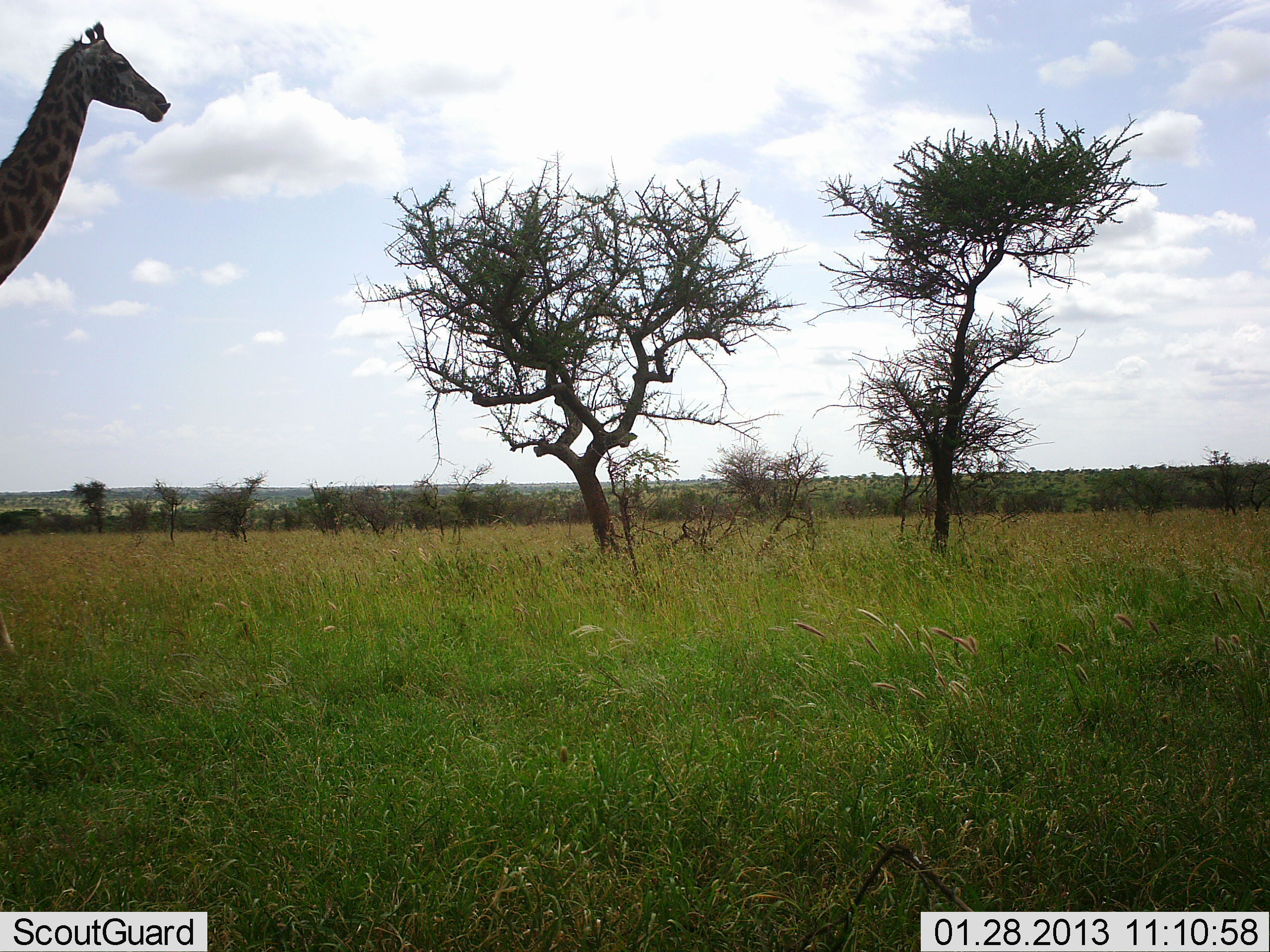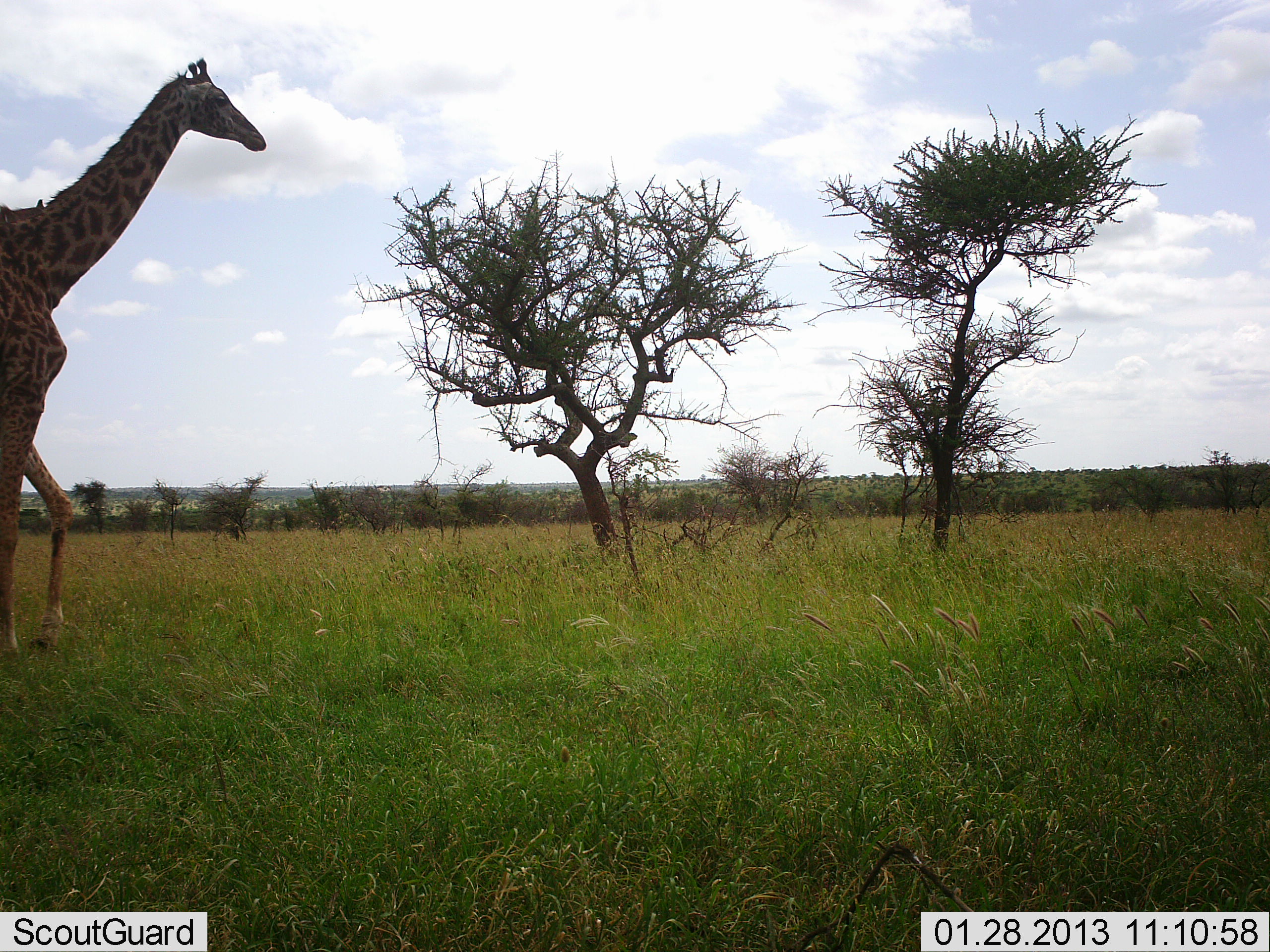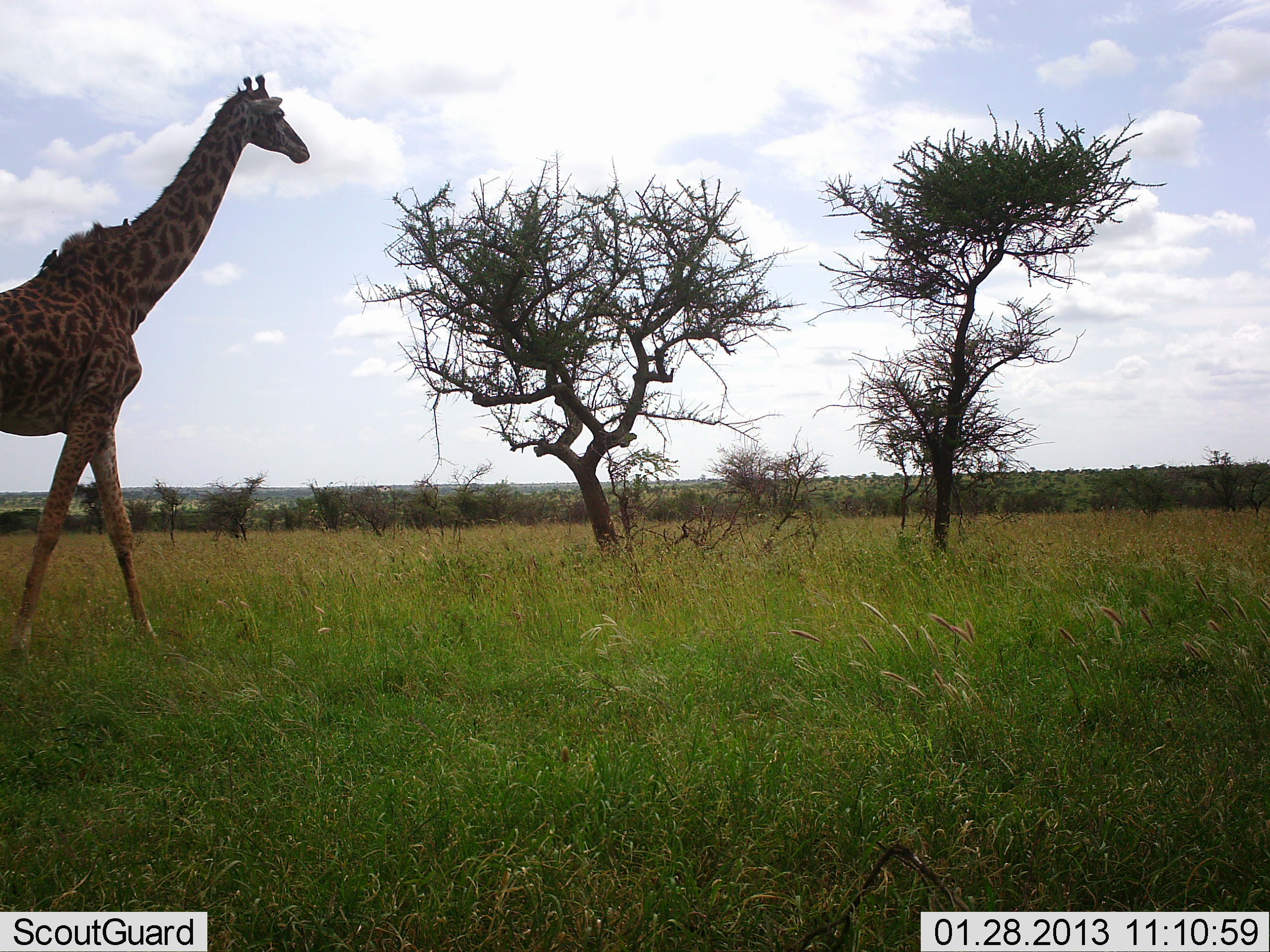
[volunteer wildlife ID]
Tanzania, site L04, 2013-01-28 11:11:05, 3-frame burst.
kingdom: Animalia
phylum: Chordata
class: Mammalia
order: Artiodactyla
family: Giraffidae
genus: Giraffa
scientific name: Giraffa camelopardalis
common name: giraffe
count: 1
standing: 3%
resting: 0%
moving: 100%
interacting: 0%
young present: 0%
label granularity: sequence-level